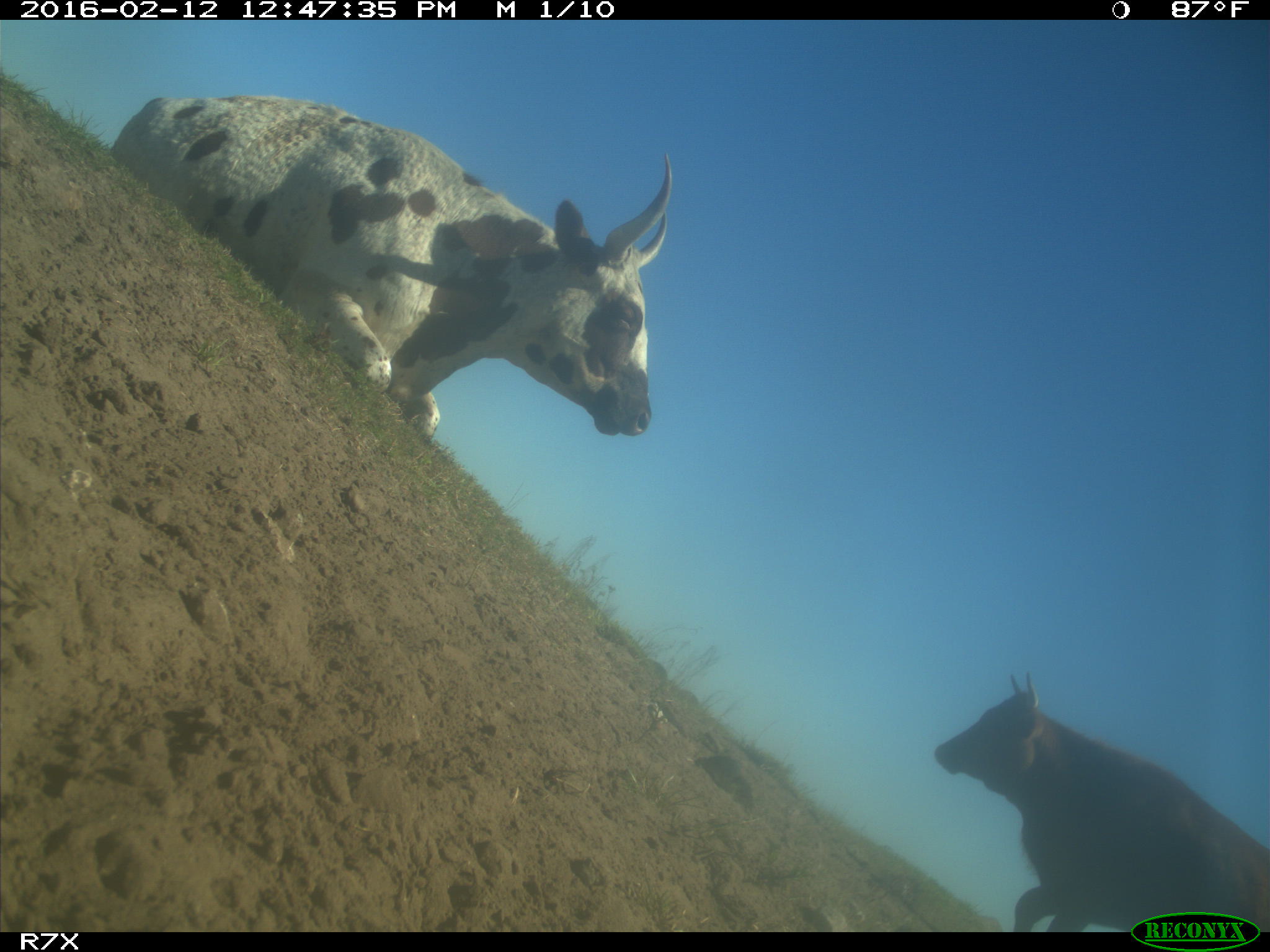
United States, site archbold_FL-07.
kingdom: Animalia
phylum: Chordata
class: Mammalia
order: Artiodactyla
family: Bovidae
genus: Bos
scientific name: Bos taurus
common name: domestic cow